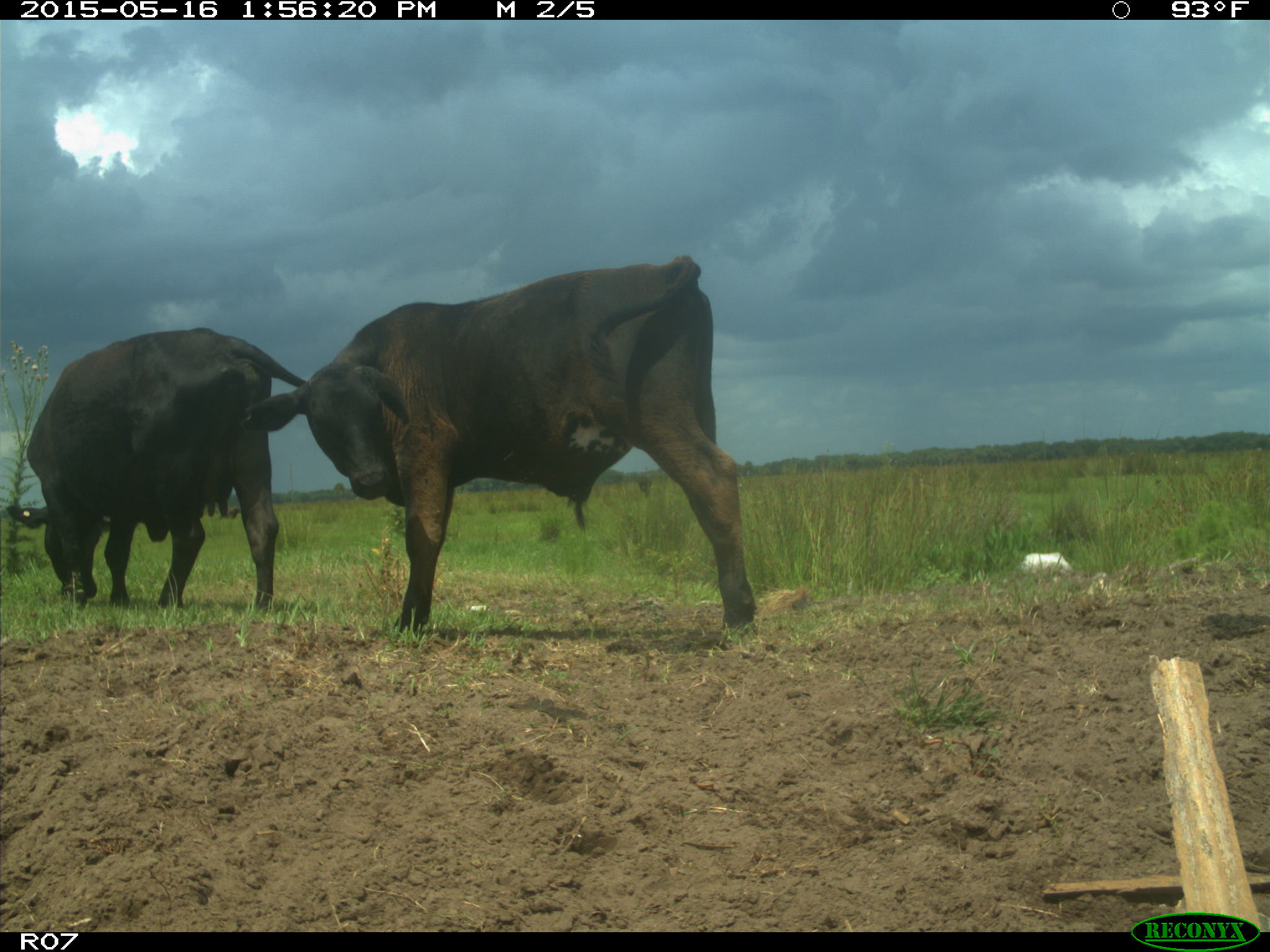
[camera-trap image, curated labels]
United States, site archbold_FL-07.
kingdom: Animalia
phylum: Chordata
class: Mammalia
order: Artiodactyla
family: Bovidae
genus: Bos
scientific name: Bos taurus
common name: domestic cow